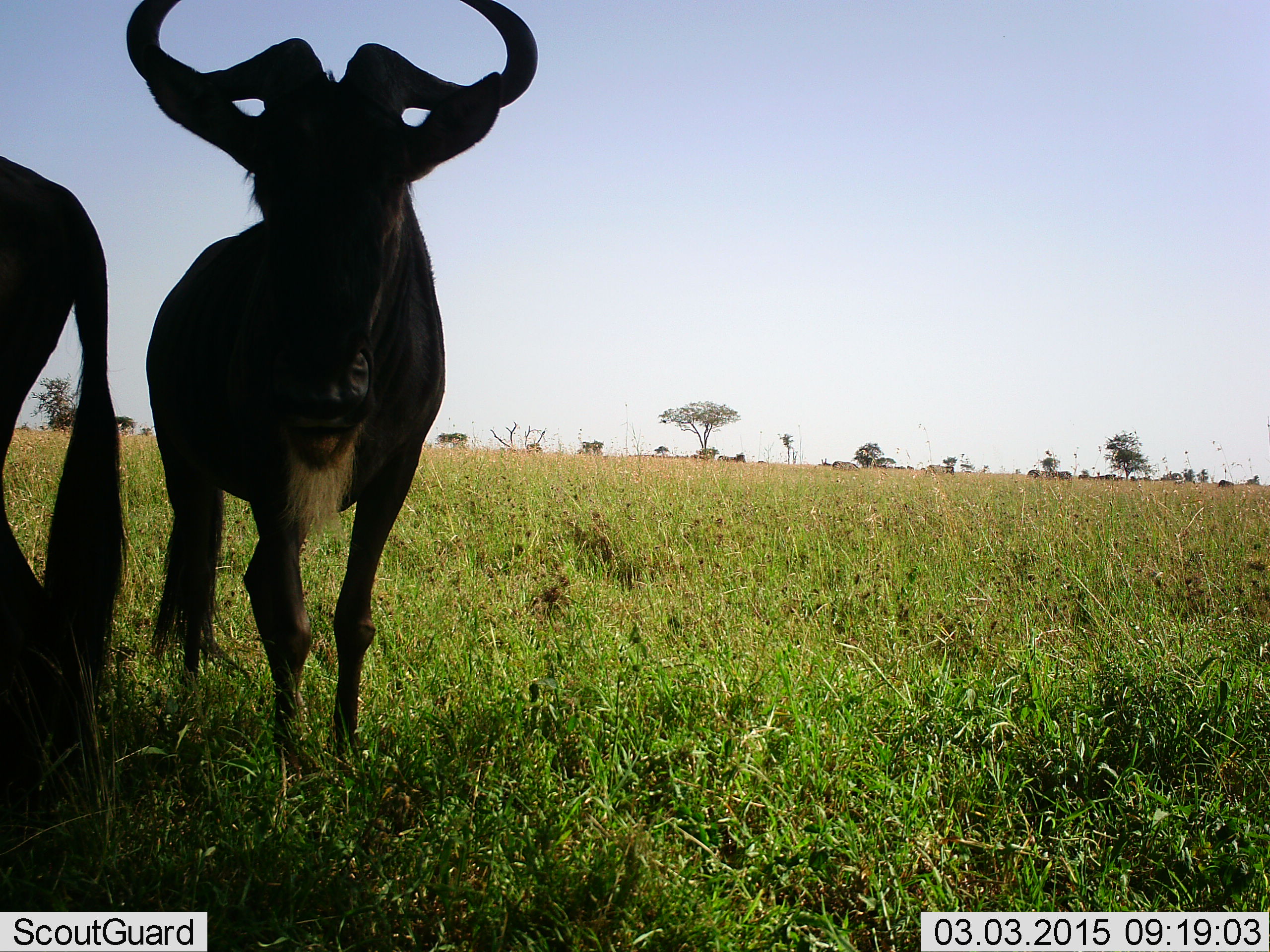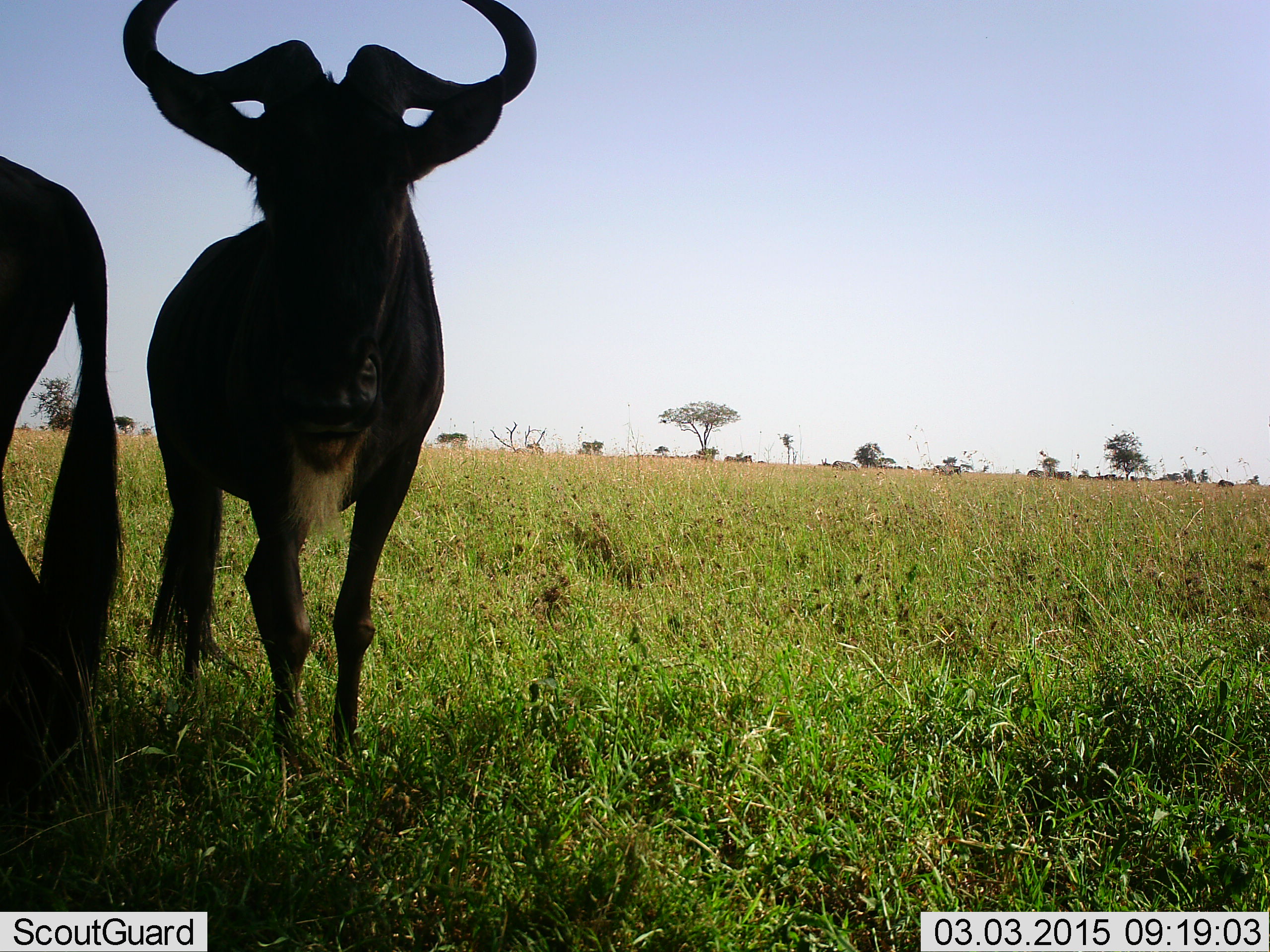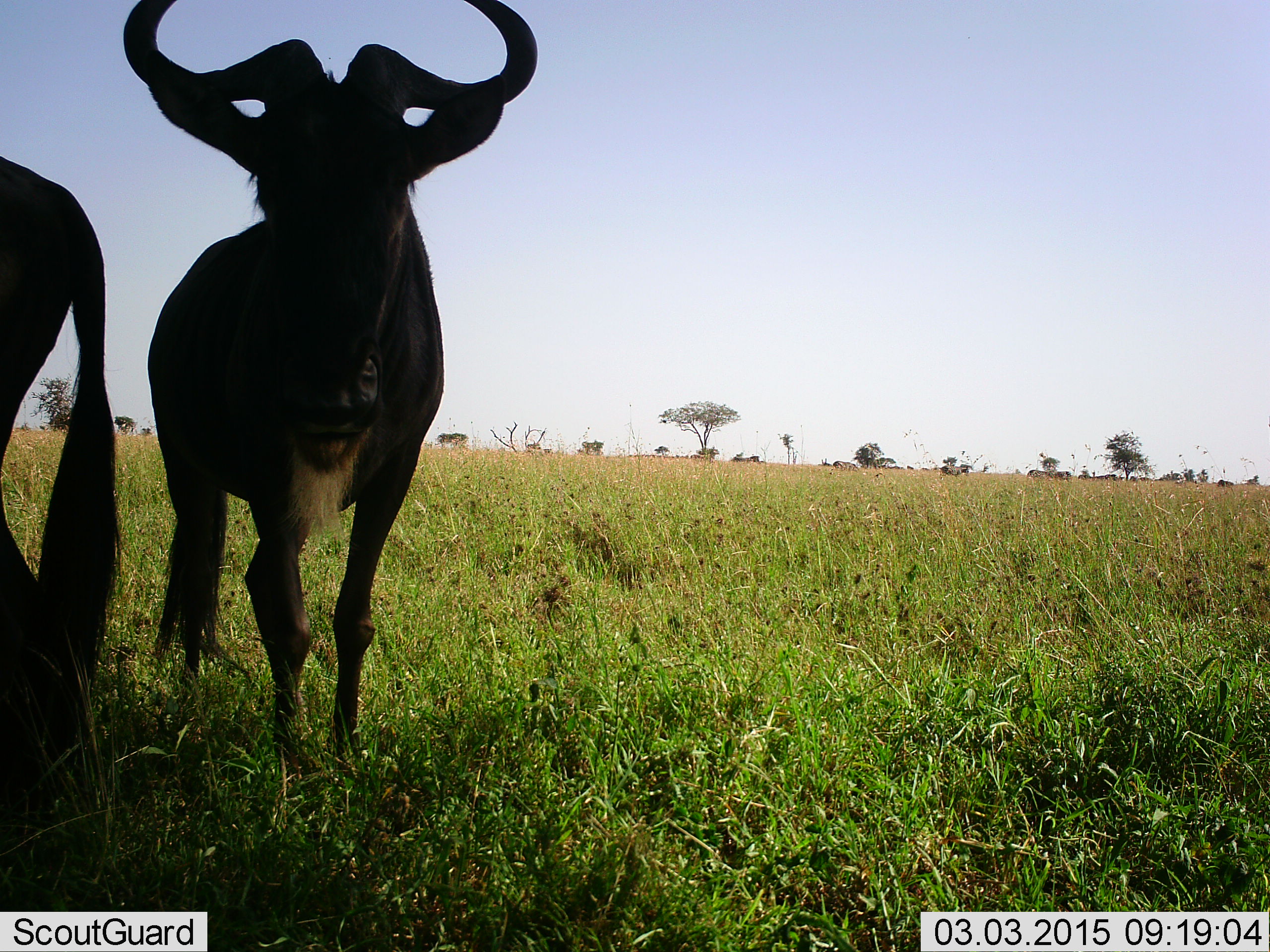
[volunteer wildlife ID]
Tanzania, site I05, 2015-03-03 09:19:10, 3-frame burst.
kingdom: Animalia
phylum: Chordata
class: Mammalia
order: Artiodactyla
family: Bovidae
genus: Connochaetes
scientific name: Connochaetes taurinus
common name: blue wildebeest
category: wildebeest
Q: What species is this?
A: Wildebeest (blue wildebeest) (Connochaetes taurinus).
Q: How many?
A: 2.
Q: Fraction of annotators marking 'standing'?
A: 100%.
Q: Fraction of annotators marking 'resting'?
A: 0%.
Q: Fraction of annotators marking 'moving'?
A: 20%.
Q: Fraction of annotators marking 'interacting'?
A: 0%.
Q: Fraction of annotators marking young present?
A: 0%.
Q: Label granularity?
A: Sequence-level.